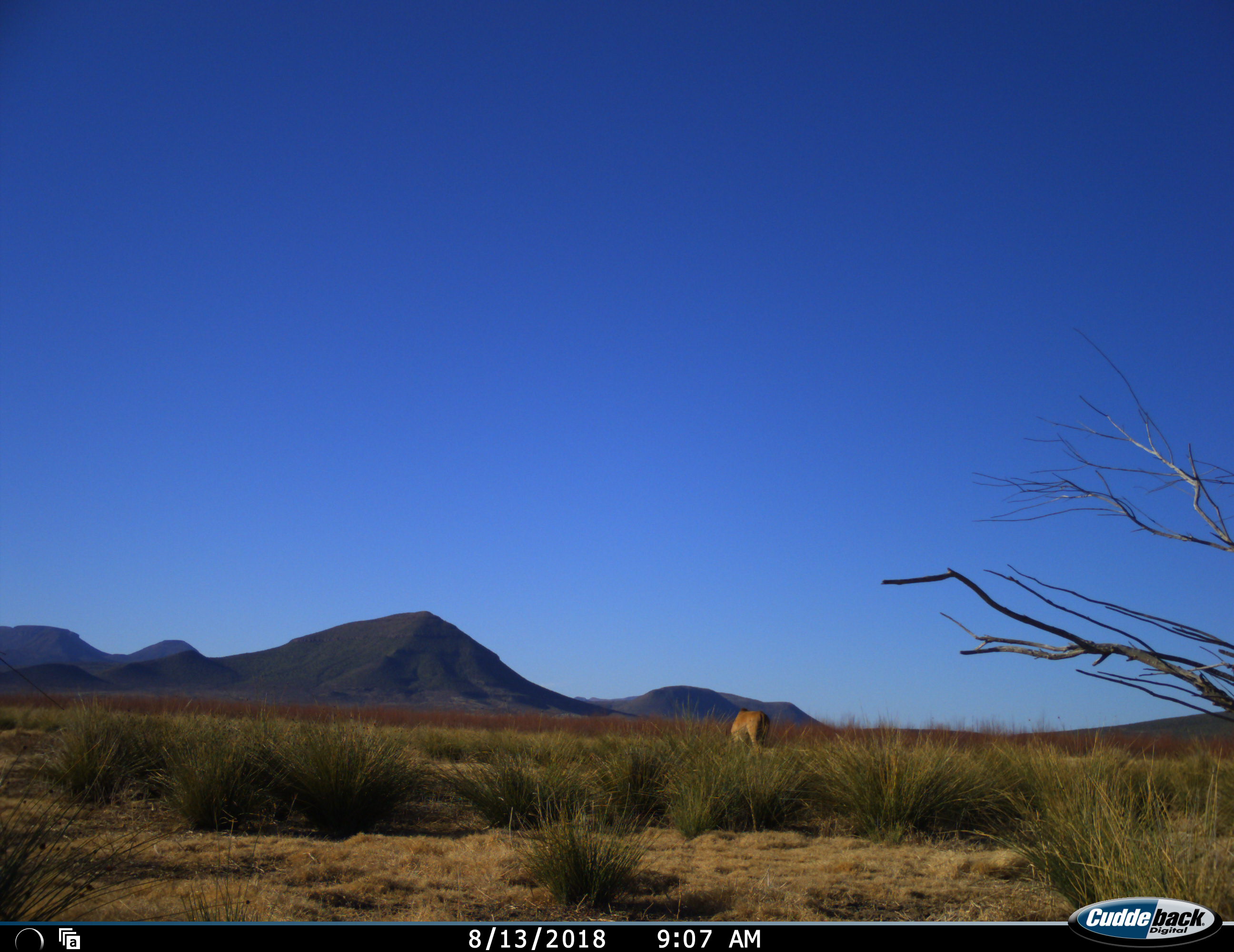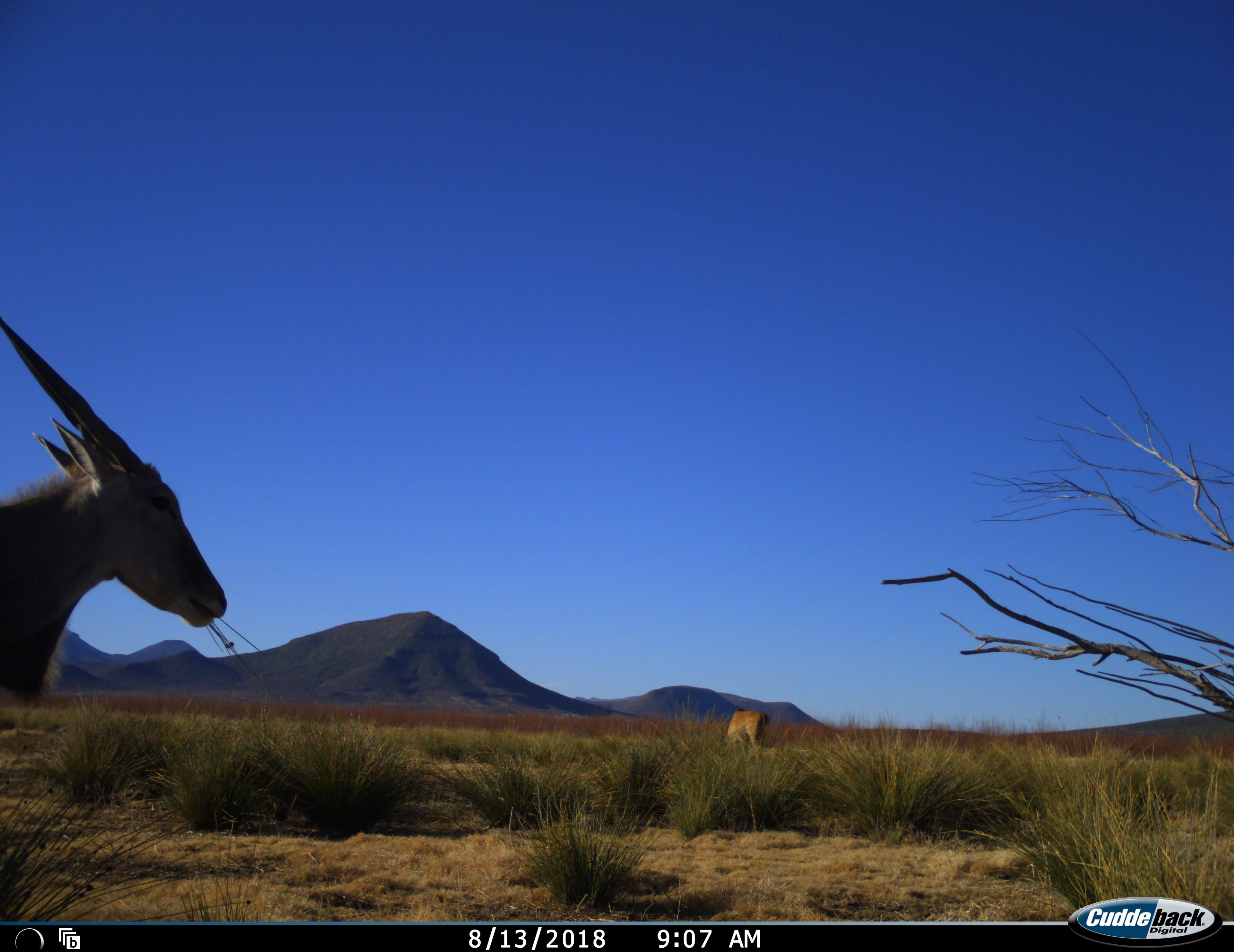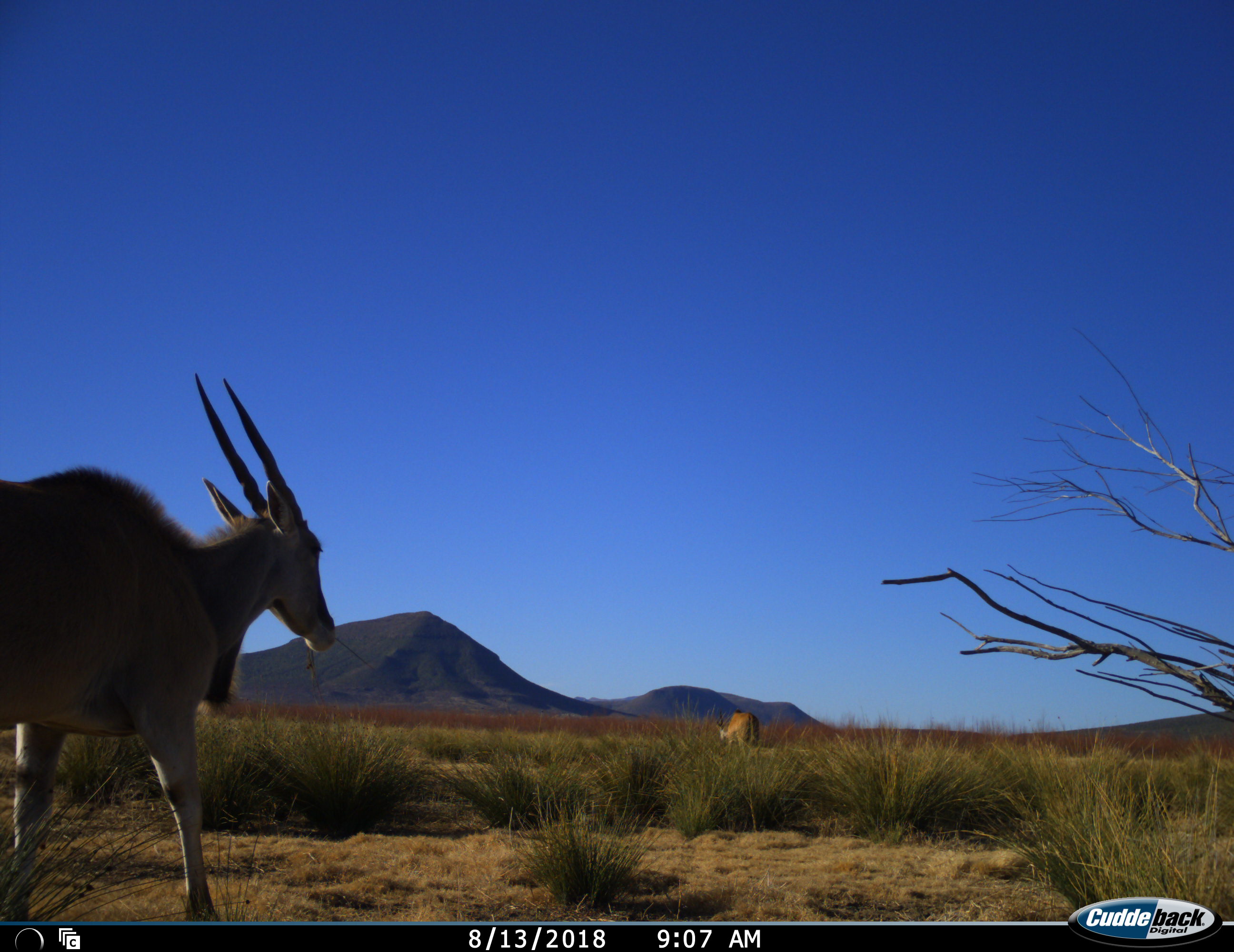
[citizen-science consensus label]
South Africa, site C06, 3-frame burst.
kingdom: Animalia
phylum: Chordata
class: Mammalia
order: Artiodactyla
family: Bovidae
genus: Tragelaphus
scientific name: Tragelaphus oryx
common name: eland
Eland (Tragelaphus oryx), count 2. Behavior (volunteer vote fractions): standing 43%, resting 0%, moving 86%, interacting 0%. Young present (vote fraction): 0%. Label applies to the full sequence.